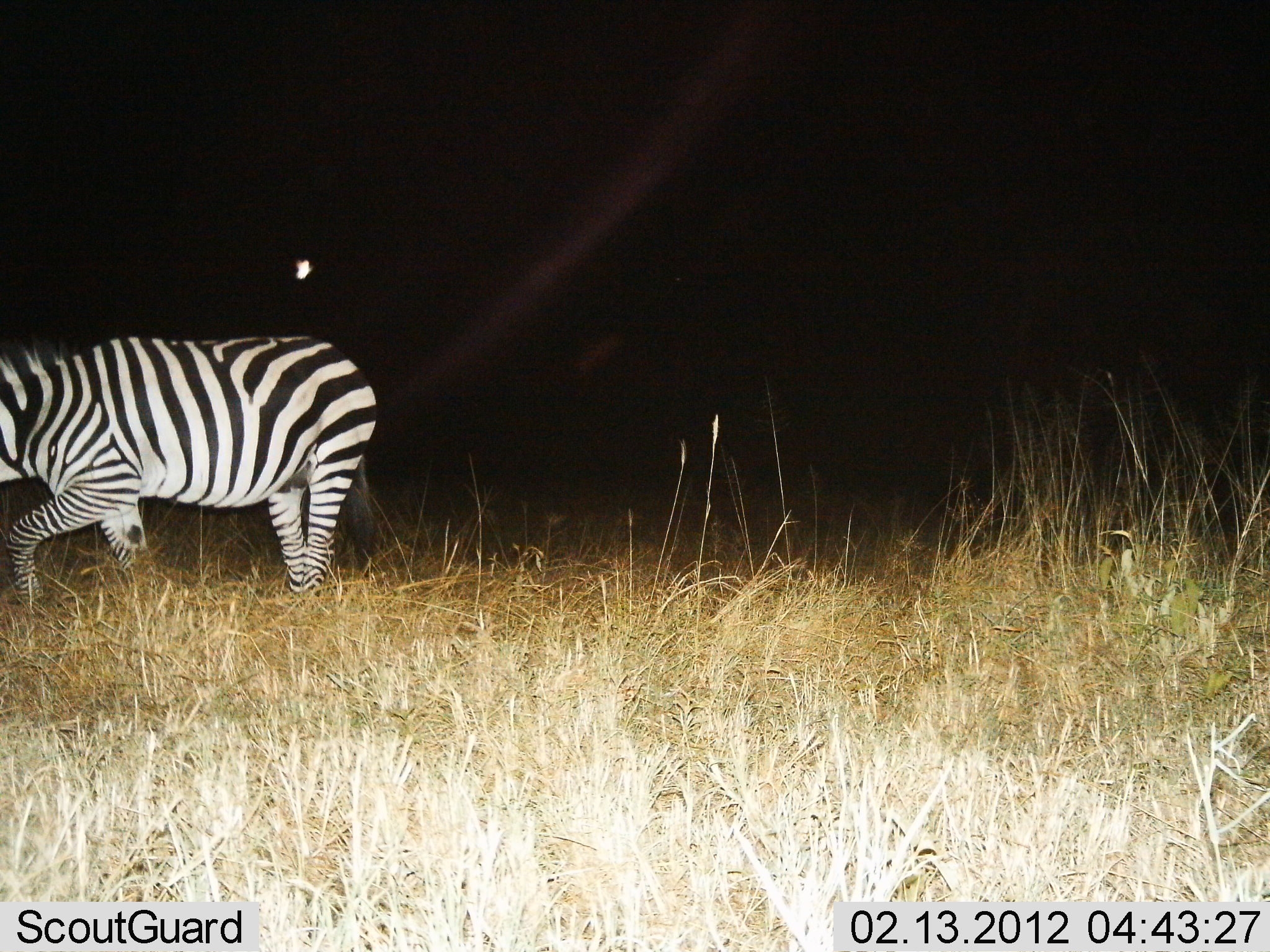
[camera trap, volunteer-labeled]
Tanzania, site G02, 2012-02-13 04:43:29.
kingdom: Animalia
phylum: Chordata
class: Mammalia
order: Perissodactyla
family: Equidae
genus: Equus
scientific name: Equus quagga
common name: plains zebra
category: zebra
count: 1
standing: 26%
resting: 0%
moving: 67%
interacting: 0%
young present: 0%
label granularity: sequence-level